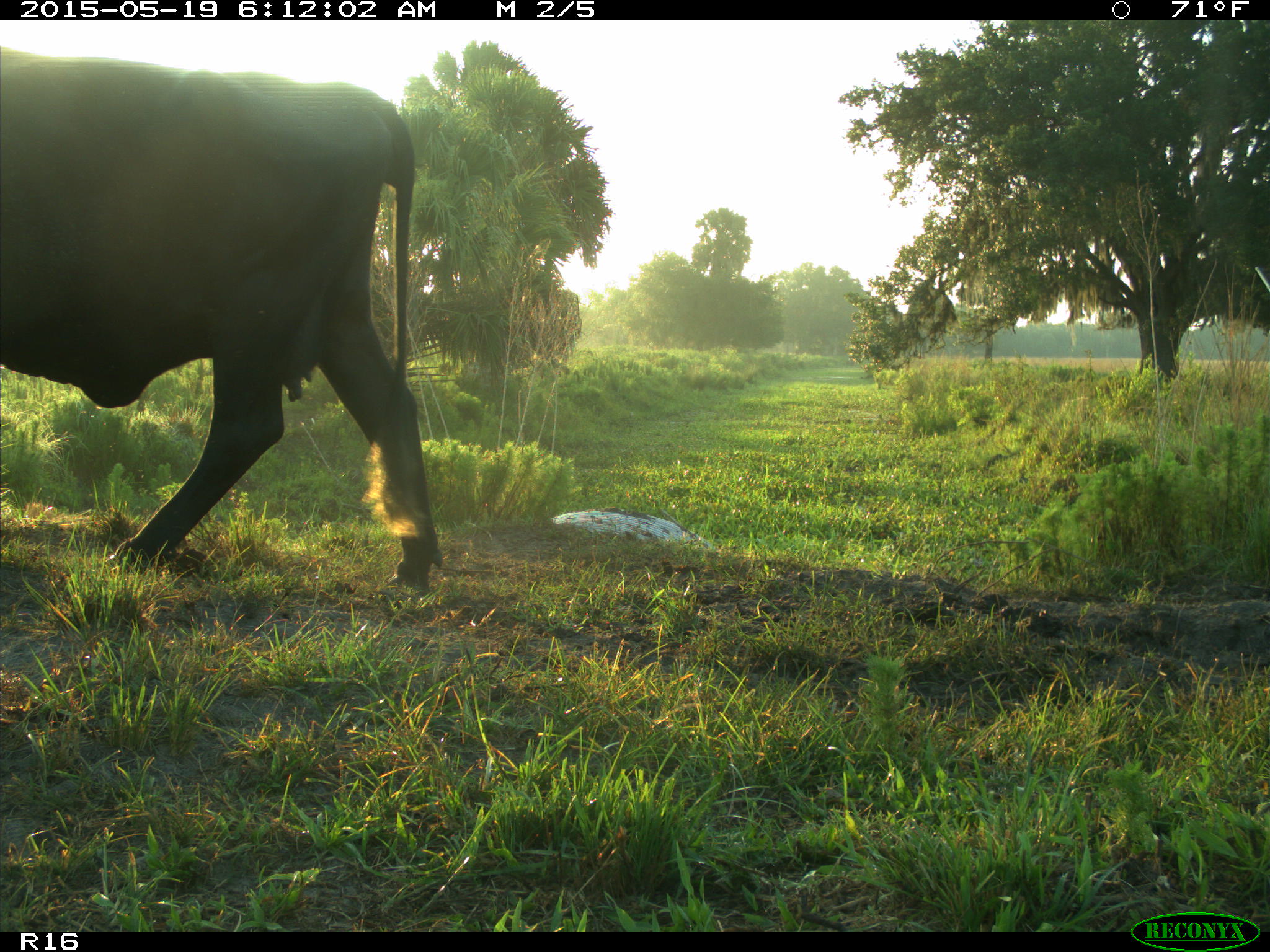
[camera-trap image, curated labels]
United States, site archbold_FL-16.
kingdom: Animalia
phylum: Chordata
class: Mammalia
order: Artiodactyla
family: Bovidae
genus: Bos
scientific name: Bos taurus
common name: domestic cow